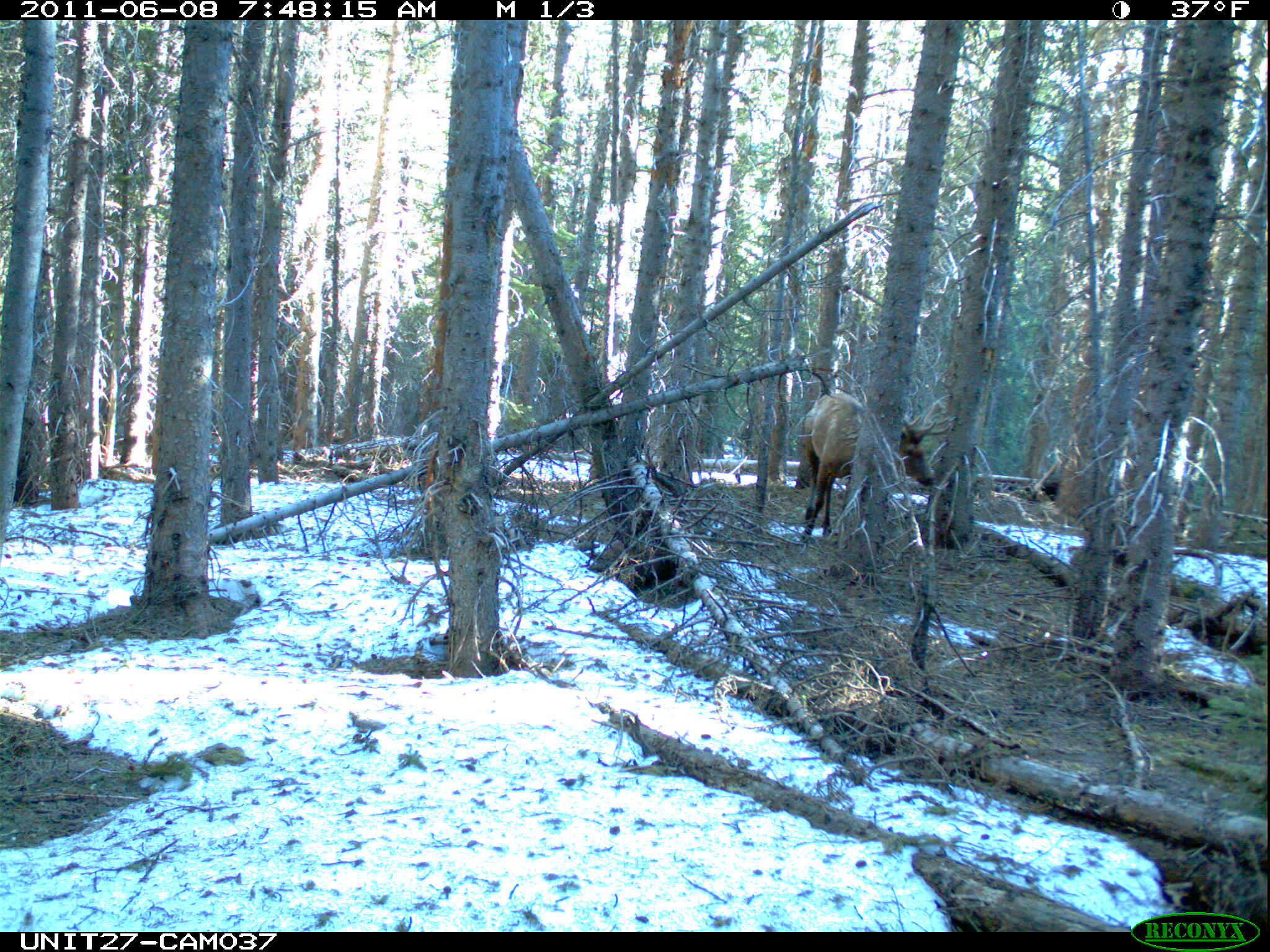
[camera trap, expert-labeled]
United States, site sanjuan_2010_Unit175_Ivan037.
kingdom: Animalia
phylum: Chordata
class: Mammalia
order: Artiodactyla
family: Cervidae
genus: Cervus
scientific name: Cervus elaphus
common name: red deer